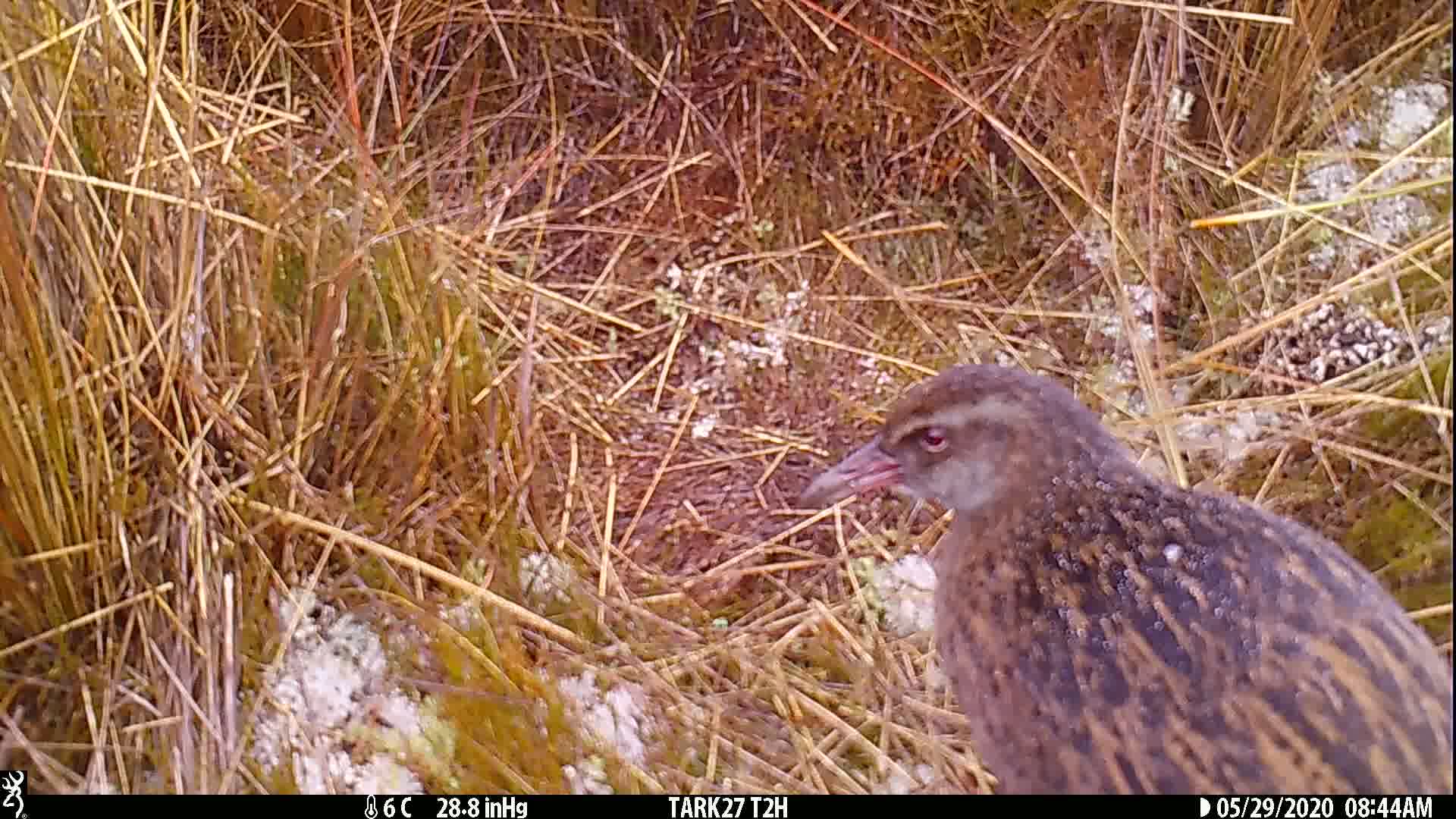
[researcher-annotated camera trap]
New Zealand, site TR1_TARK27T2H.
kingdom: Animalia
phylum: Chordata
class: Aves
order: Gruiformes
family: Rallidae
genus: Gallirallus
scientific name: Gallirallus australis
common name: weka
Weka (Gallirallus australis).